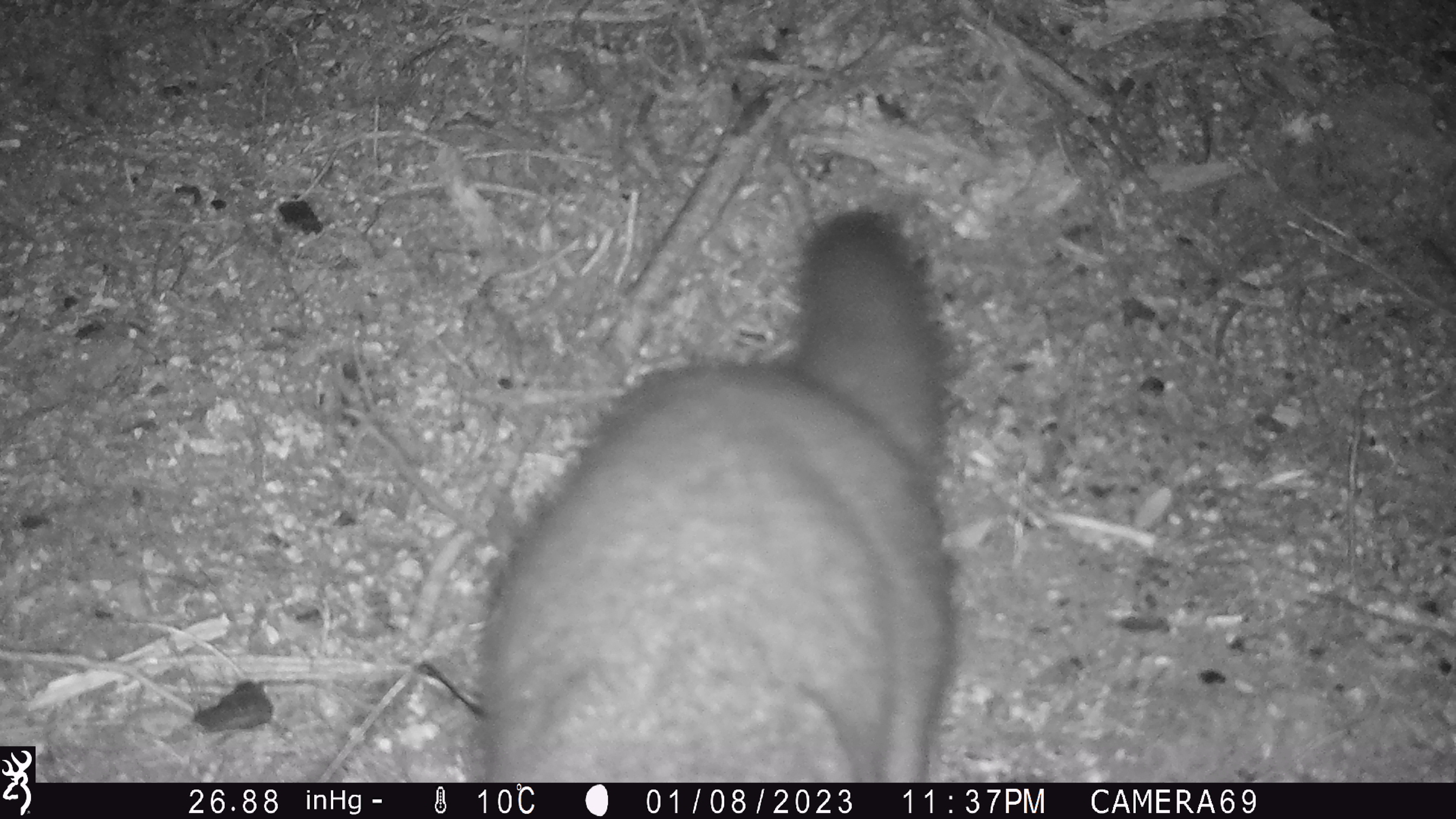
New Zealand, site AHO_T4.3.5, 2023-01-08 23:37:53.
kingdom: Animalia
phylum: Chordata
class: Mammalia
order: Diprotodontia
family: Phalangeridae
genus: Trichosurus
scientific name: Trichosurus vulpecula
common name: common brushtail possum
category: possum